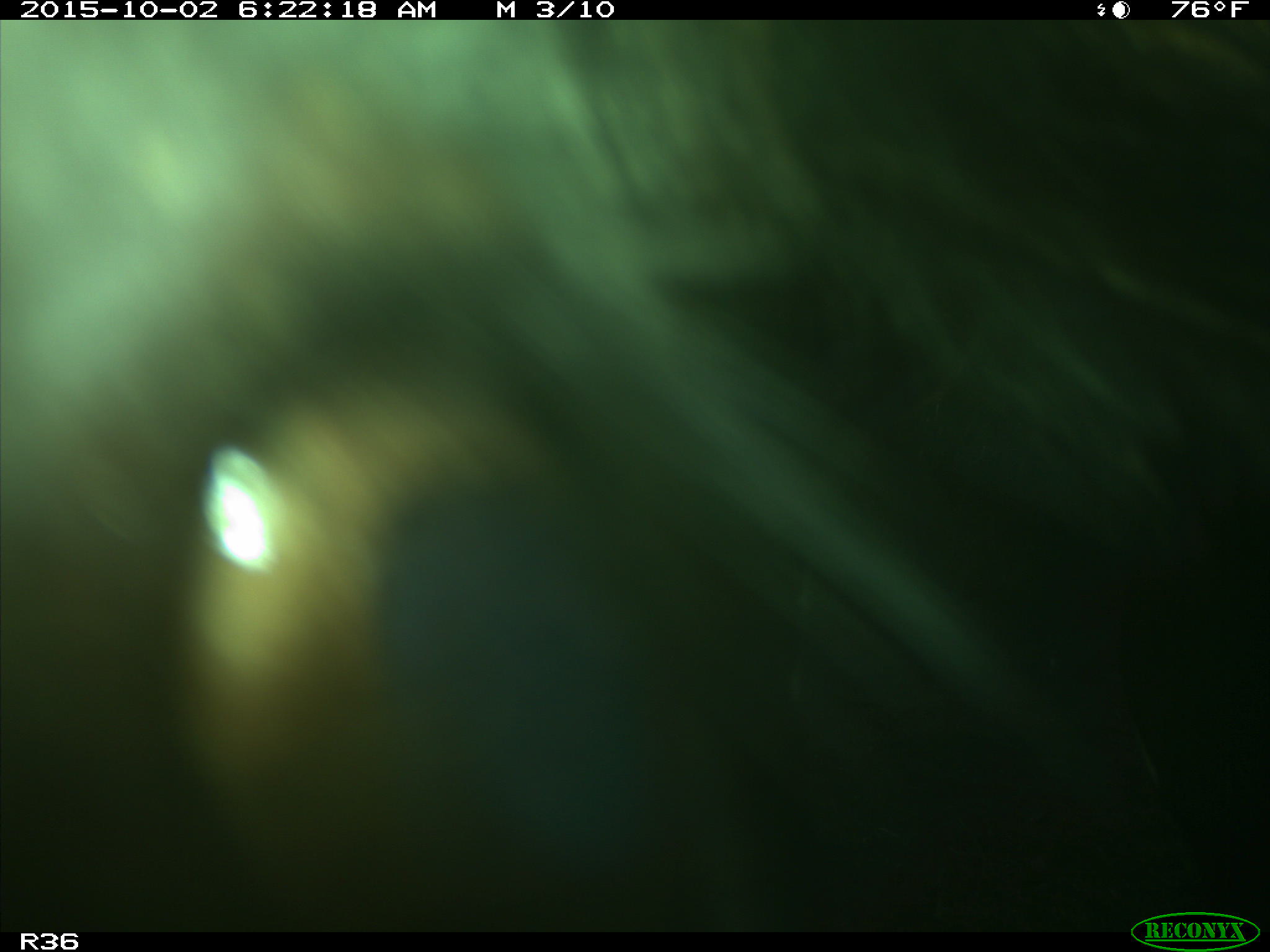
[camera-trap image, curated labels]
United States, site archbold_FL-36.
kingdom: Animalia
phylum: Chordata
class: Mammalia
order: Artiodactyla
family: Bovidae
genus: Bos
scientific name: Bos taurus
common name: domestic cow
Bos taurus (domestic cow).